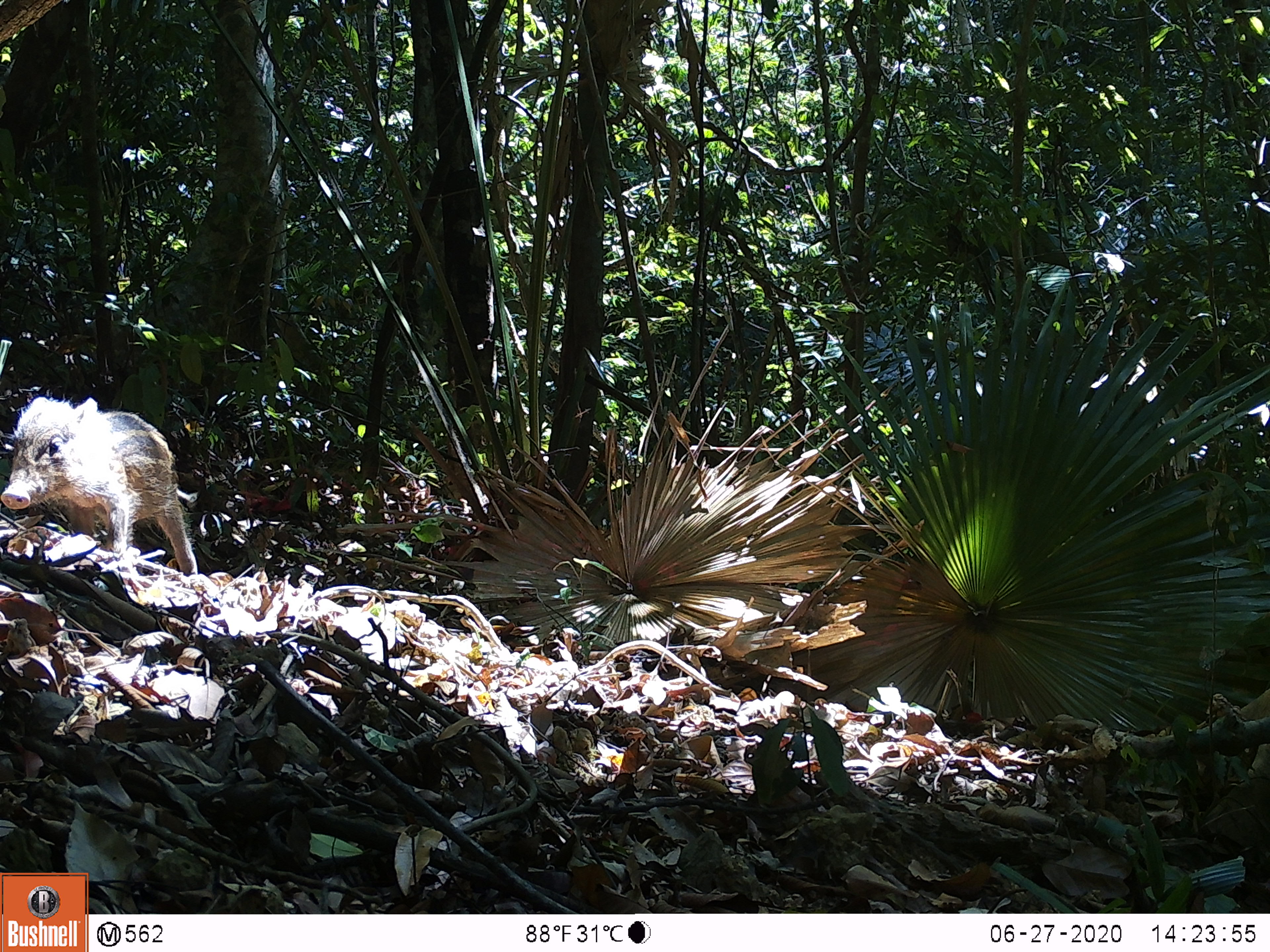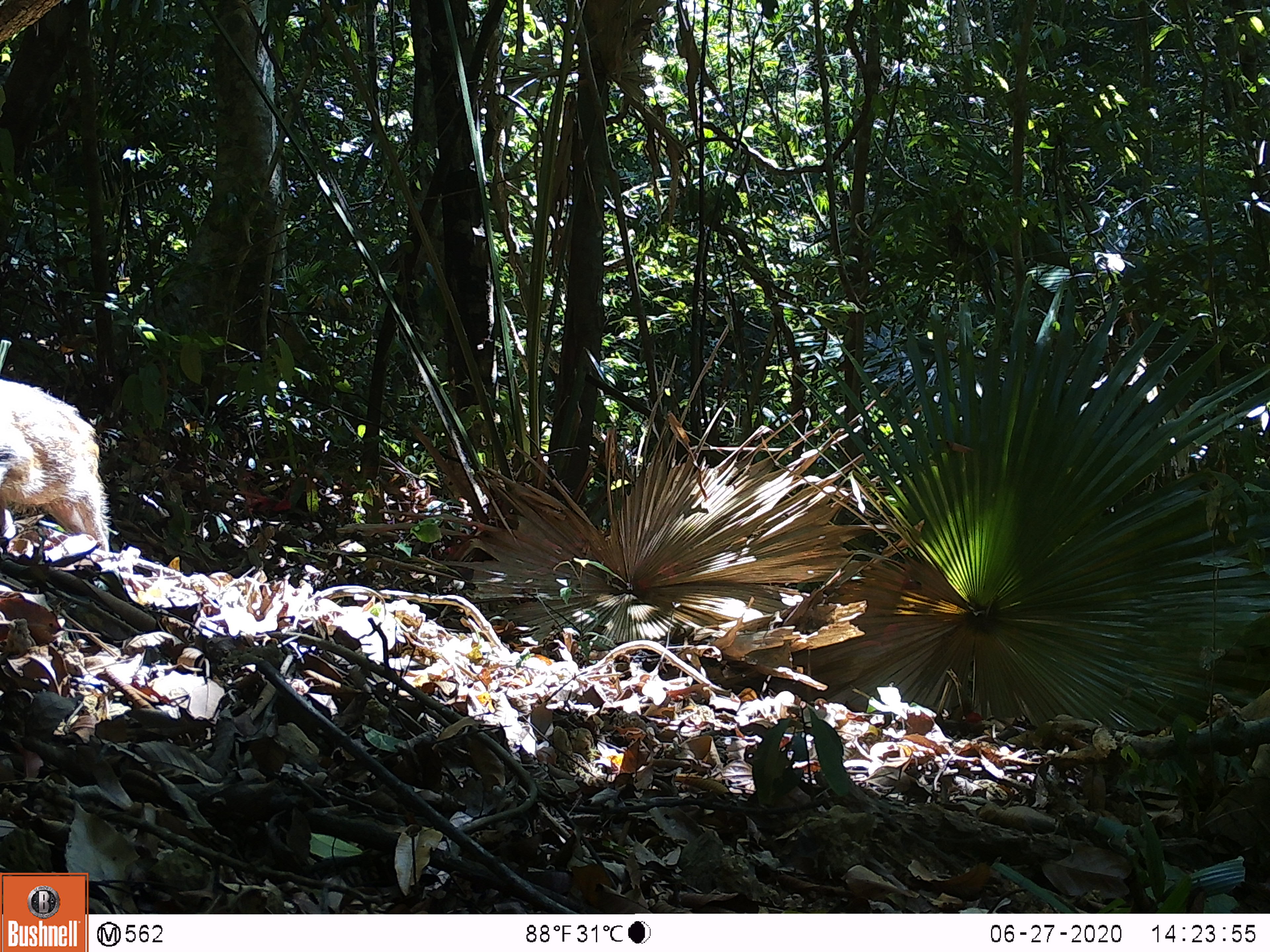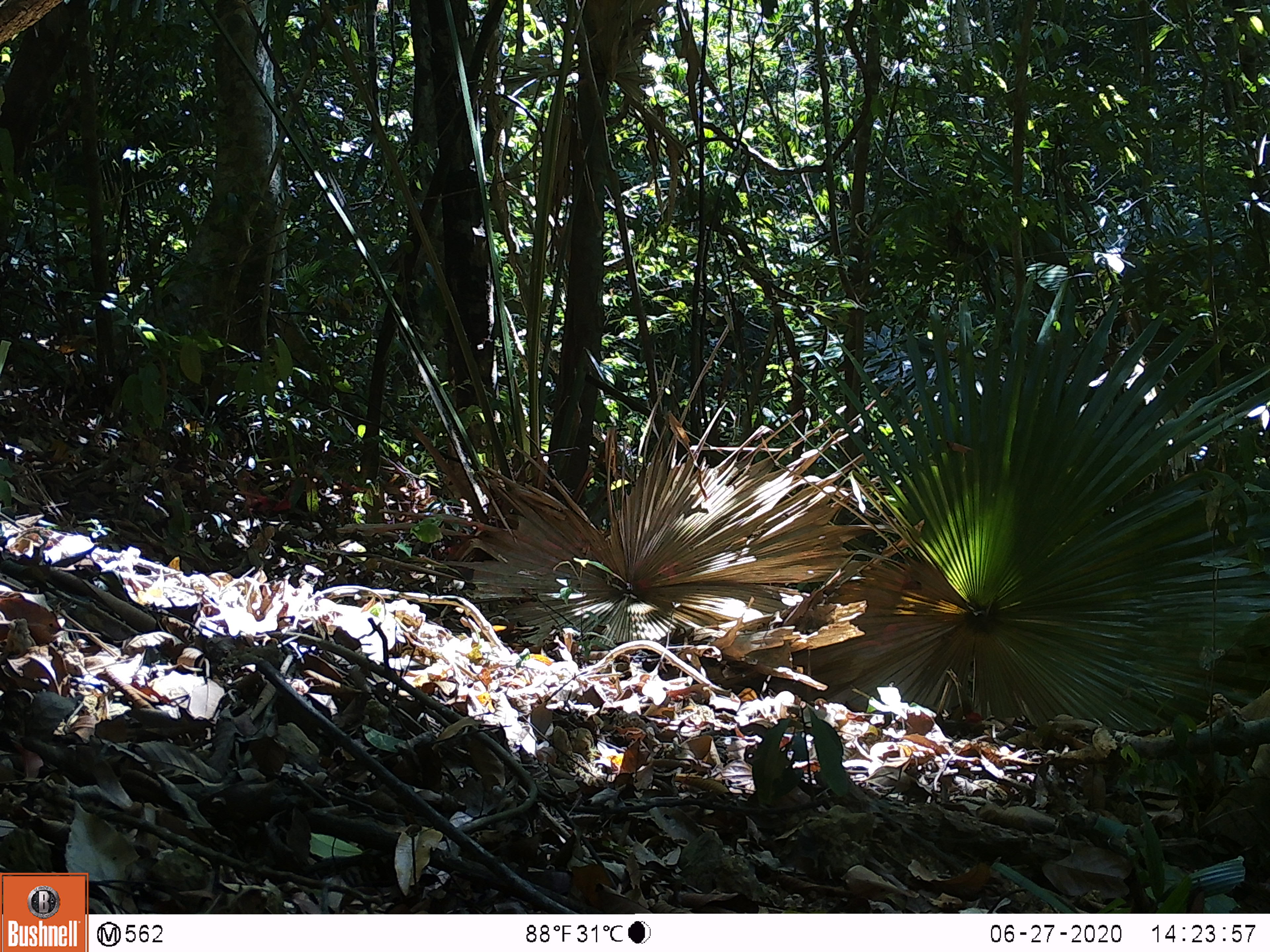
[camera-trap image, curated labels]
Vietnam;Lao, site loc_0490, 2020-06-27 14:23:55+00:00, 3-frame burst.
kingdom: Animalia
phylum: Chordata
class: Mammalia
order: Artiodactyla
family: Suidae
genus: Sus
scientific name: Sus scrofa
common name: eurasian wild pig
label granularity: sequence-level